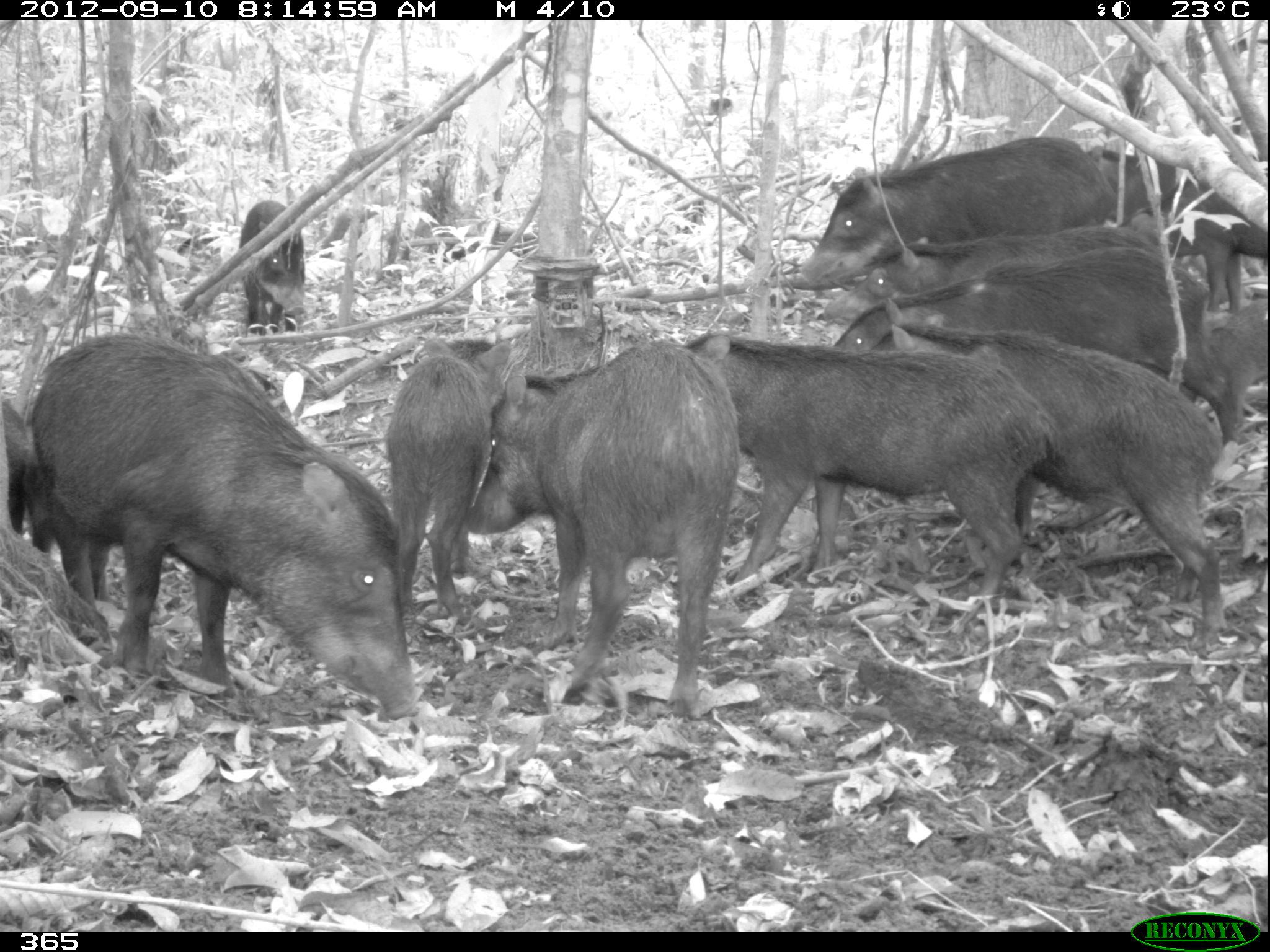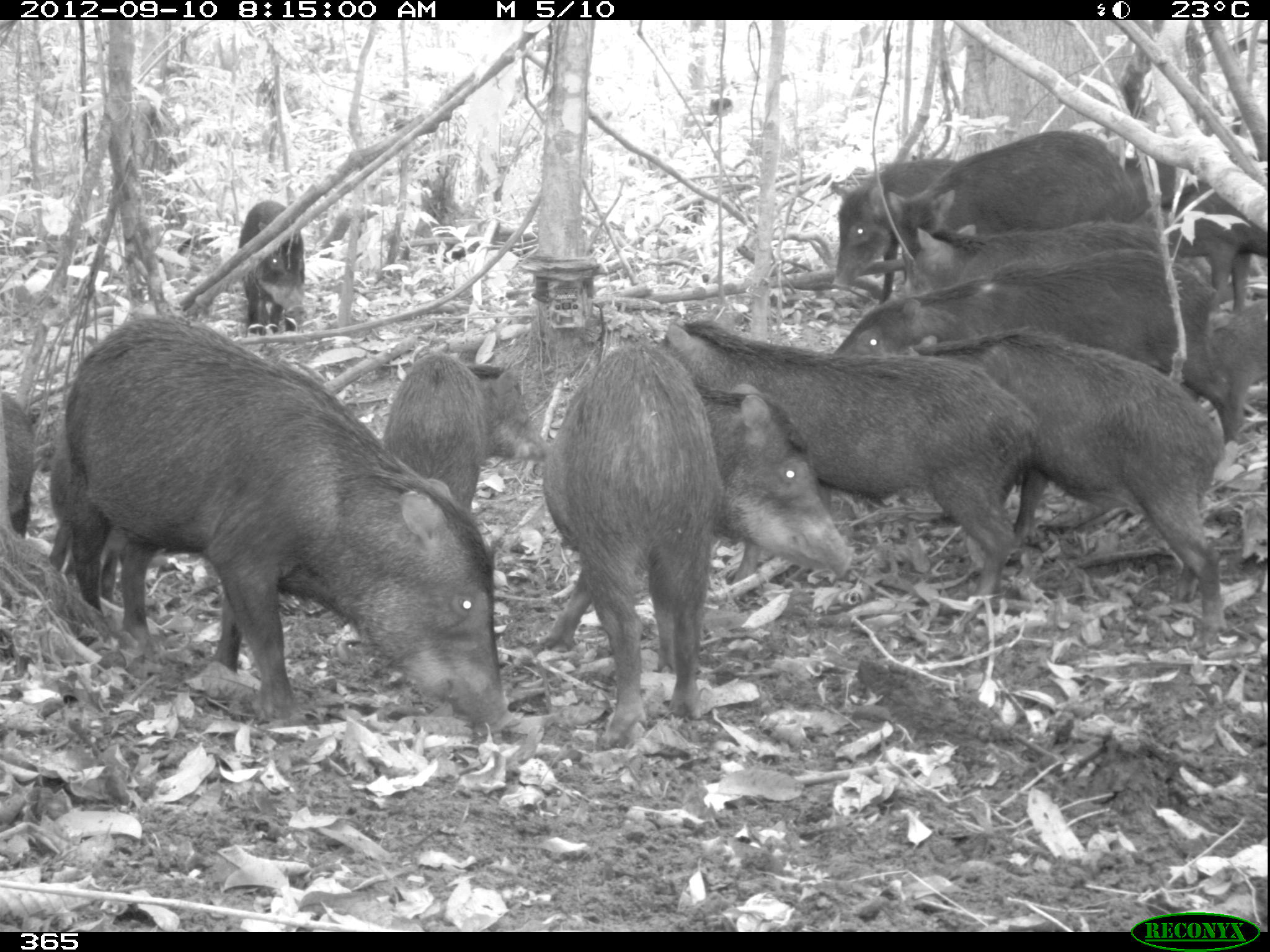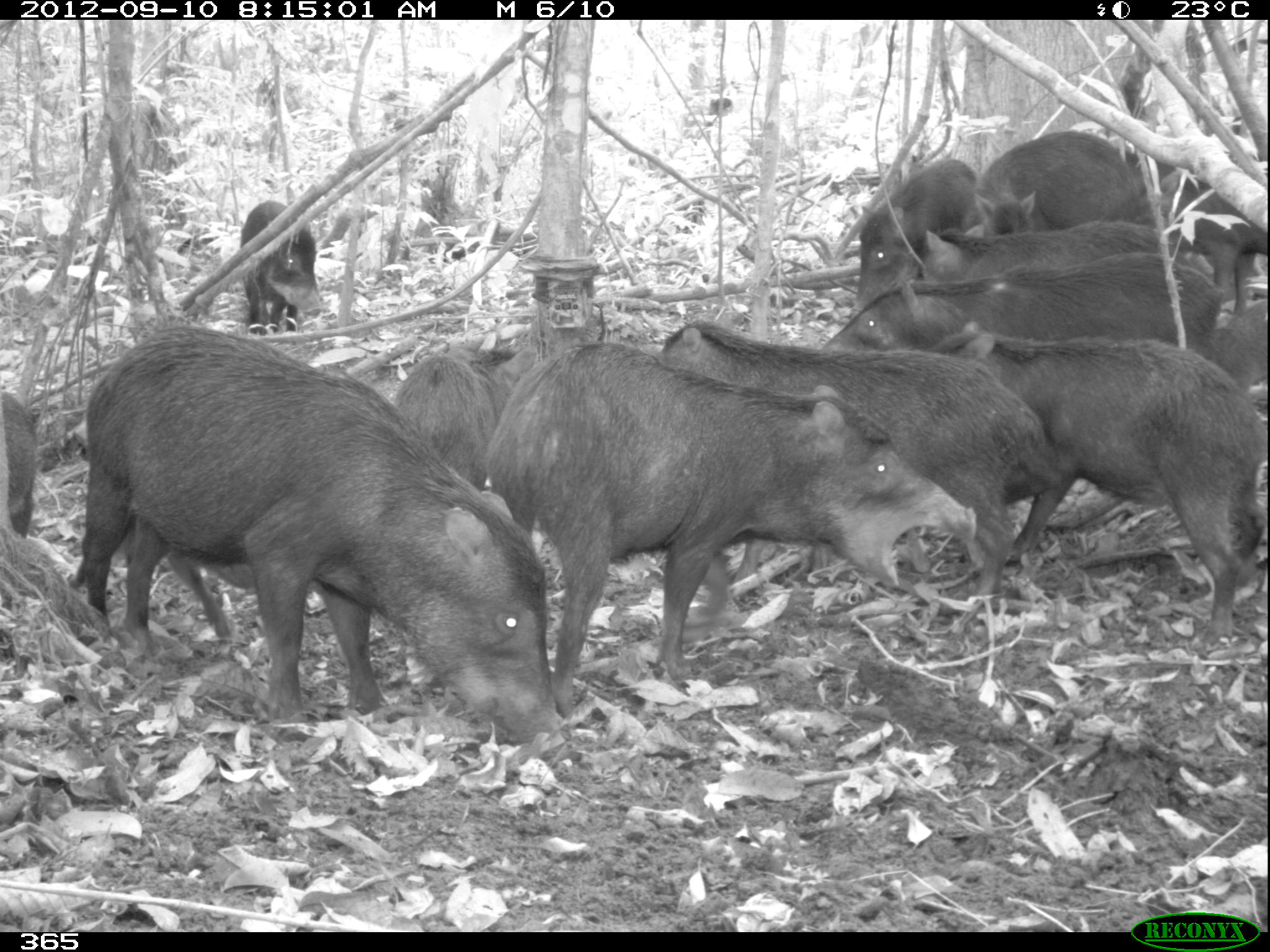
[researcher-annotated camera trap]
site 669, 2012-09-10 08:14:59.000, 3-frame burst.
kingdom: Animalia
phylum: Chordata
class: Mammalia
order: Artiodactyla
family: Tayassuidae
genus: Tayassu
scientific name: Tayassu pecari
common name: white-lipped peccary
Tayassu pecari (white-lipped peccary).